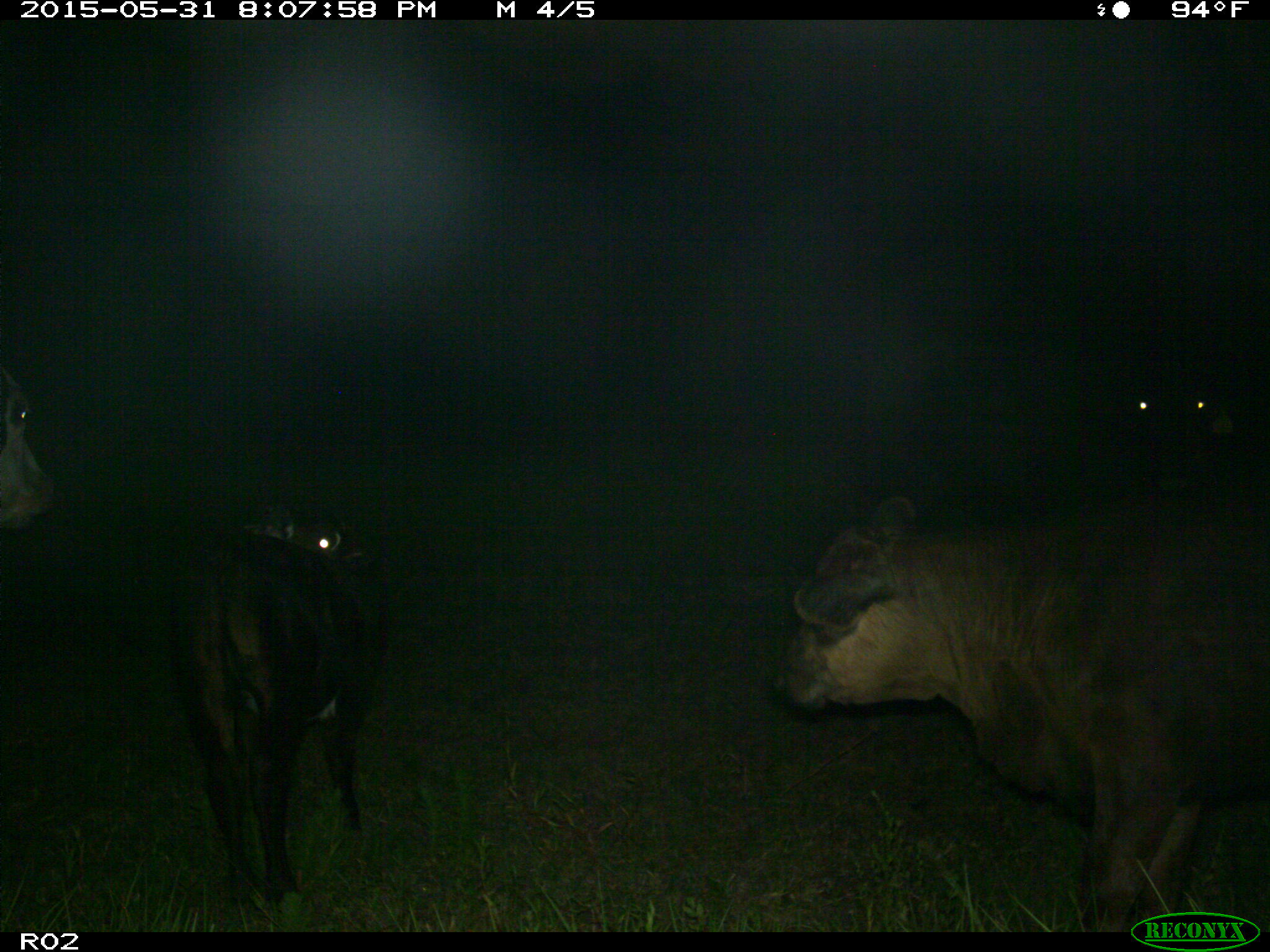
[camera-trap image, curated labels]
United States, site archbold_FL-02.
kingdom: Animalia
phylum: Chordata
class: Mammalia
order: Artiodactyla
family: Bovidae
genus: Bos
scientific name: Bos taurus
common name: domestic cow